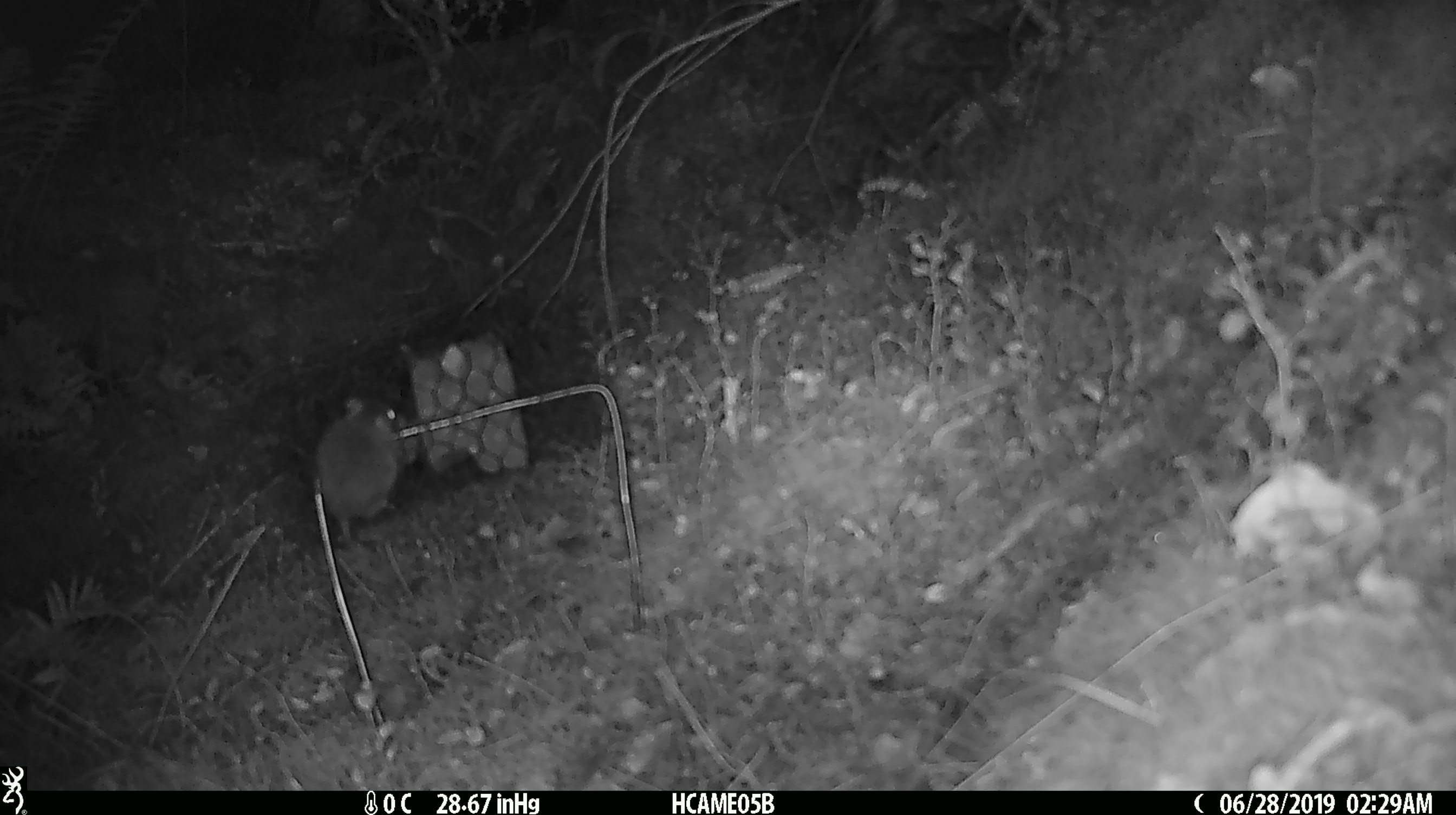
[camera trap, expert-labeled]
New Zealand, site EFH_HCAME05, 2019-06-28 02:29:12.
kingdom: Animalia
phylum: Chordata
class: Mammalia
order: Rodentia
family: Muridae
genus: Mus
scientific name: Mus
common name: mouse